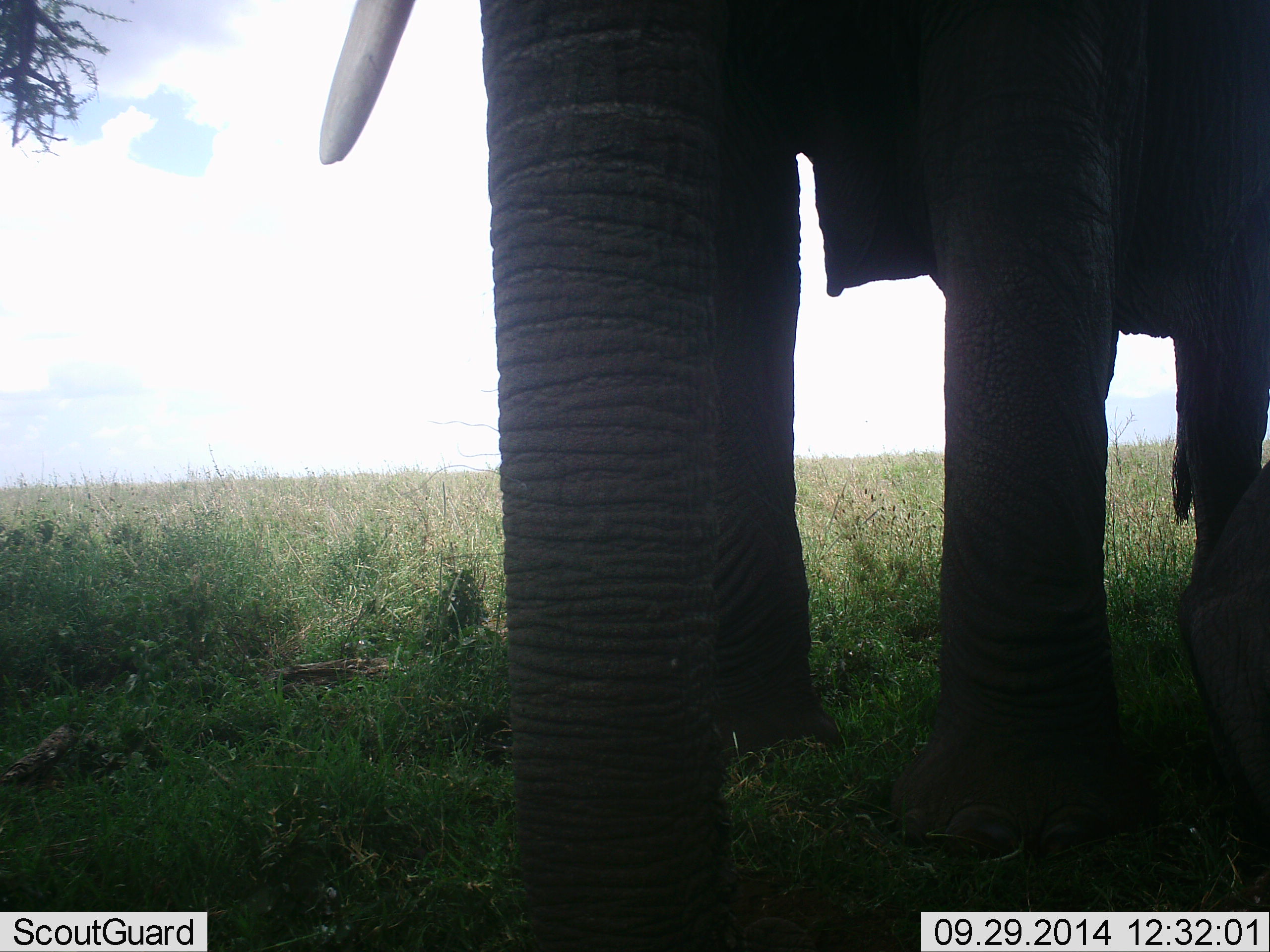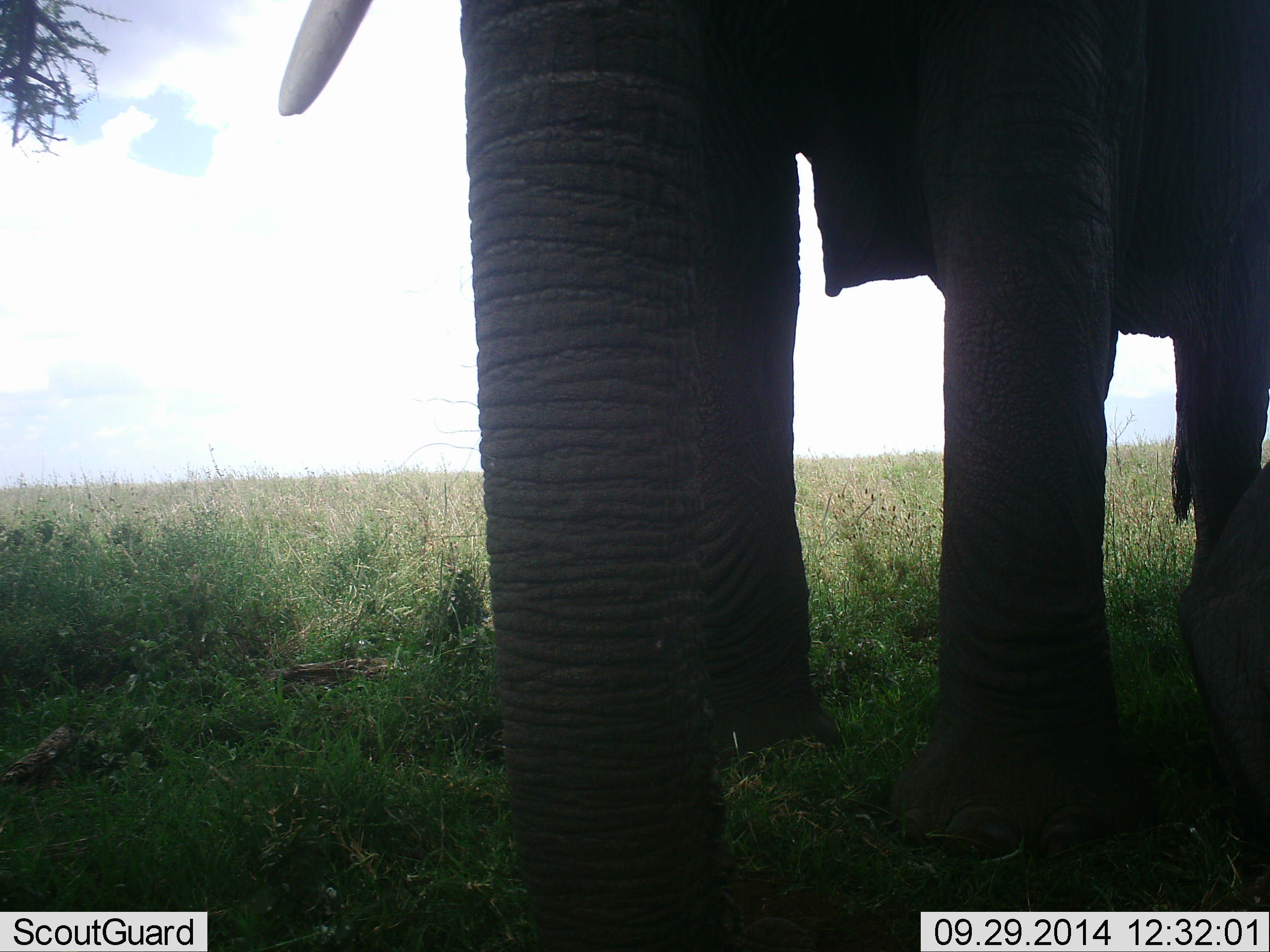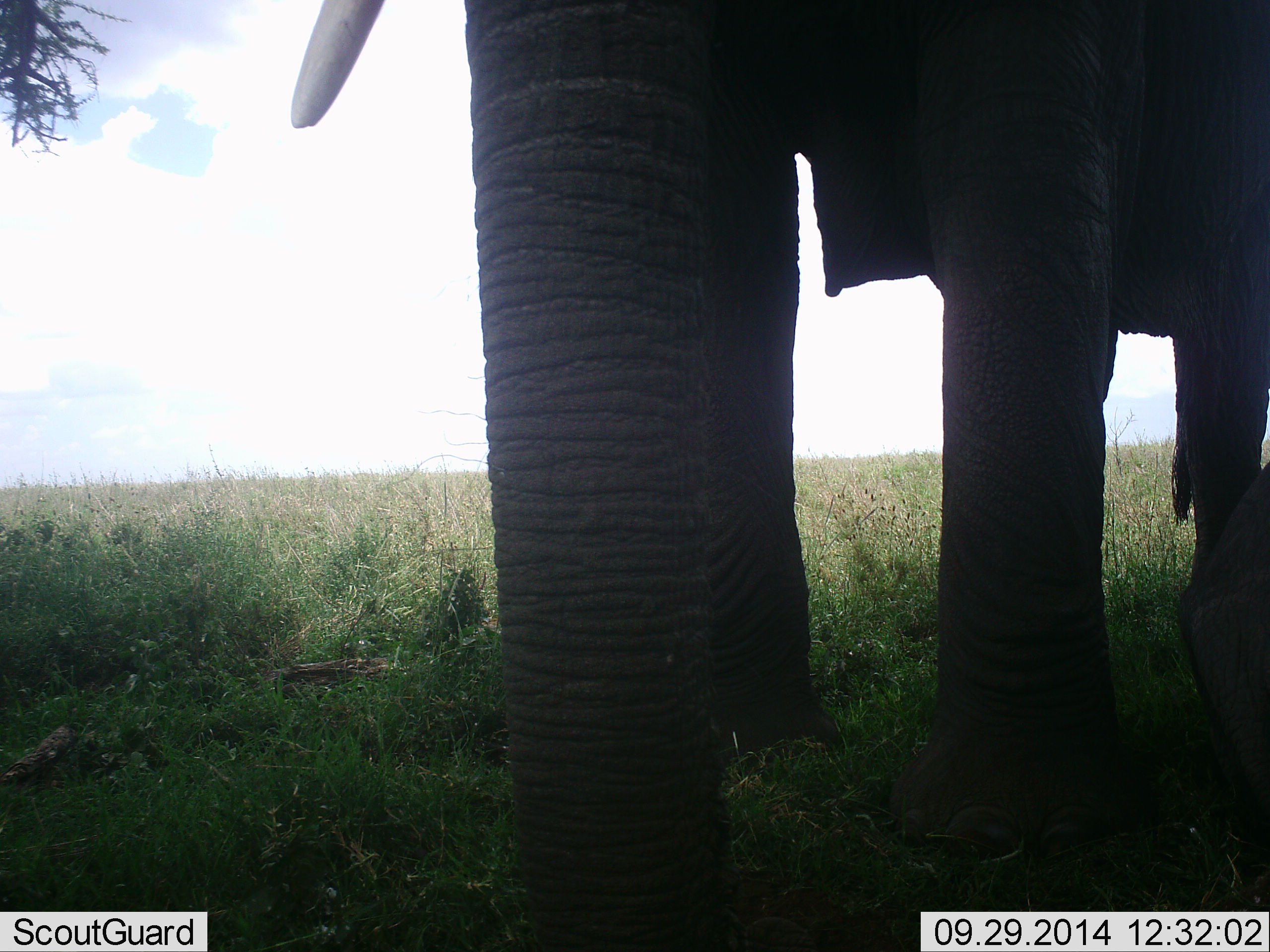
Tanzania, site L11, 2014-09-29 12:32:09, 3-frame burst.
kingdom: Animalia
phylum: Chordata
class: Mammalia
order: Proboscidea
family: Elephantidae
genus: Loxodonta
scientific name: Loxodonta africana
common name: african bush elephant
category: elephant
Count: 1.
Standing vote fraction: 100%.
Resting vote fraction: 0%.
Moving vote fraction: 0%.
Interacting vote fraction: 10%.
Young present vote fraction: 10%.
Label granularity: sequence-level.